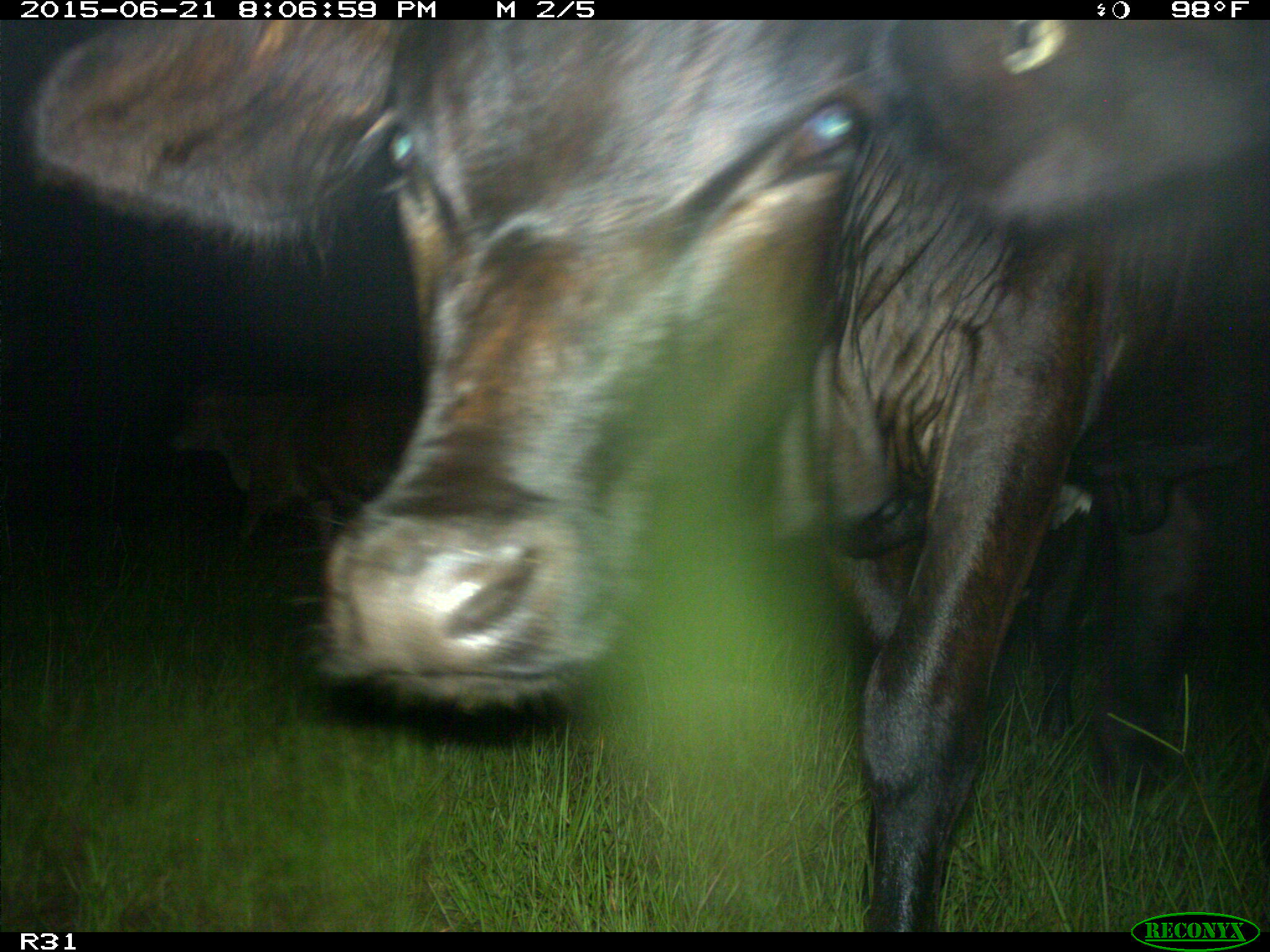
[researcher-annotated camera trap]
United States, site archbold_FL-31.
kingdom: Animalia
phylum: Chordata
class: Mammalia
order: Artiodactyla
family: Bovidae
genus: Bos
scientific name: Bos taurus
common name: domestic cow